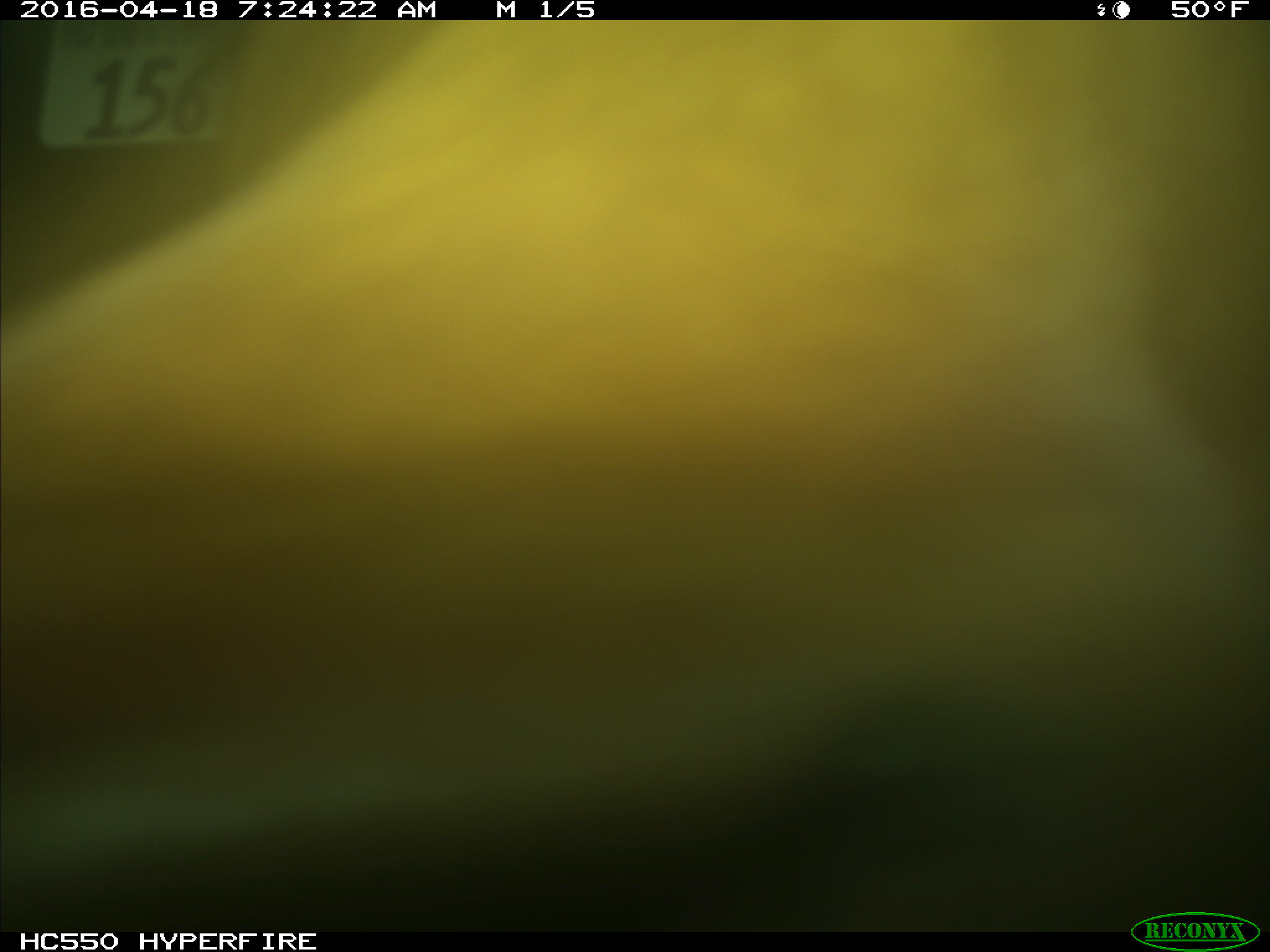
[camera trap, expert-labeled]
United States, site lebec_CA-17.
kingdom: Animalia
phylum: Chordata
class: Mammalia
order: Artiodactyla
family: Bovidae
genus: Bos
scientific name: Bos taurus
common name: domestic cow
Bos taurus (domestic cow).